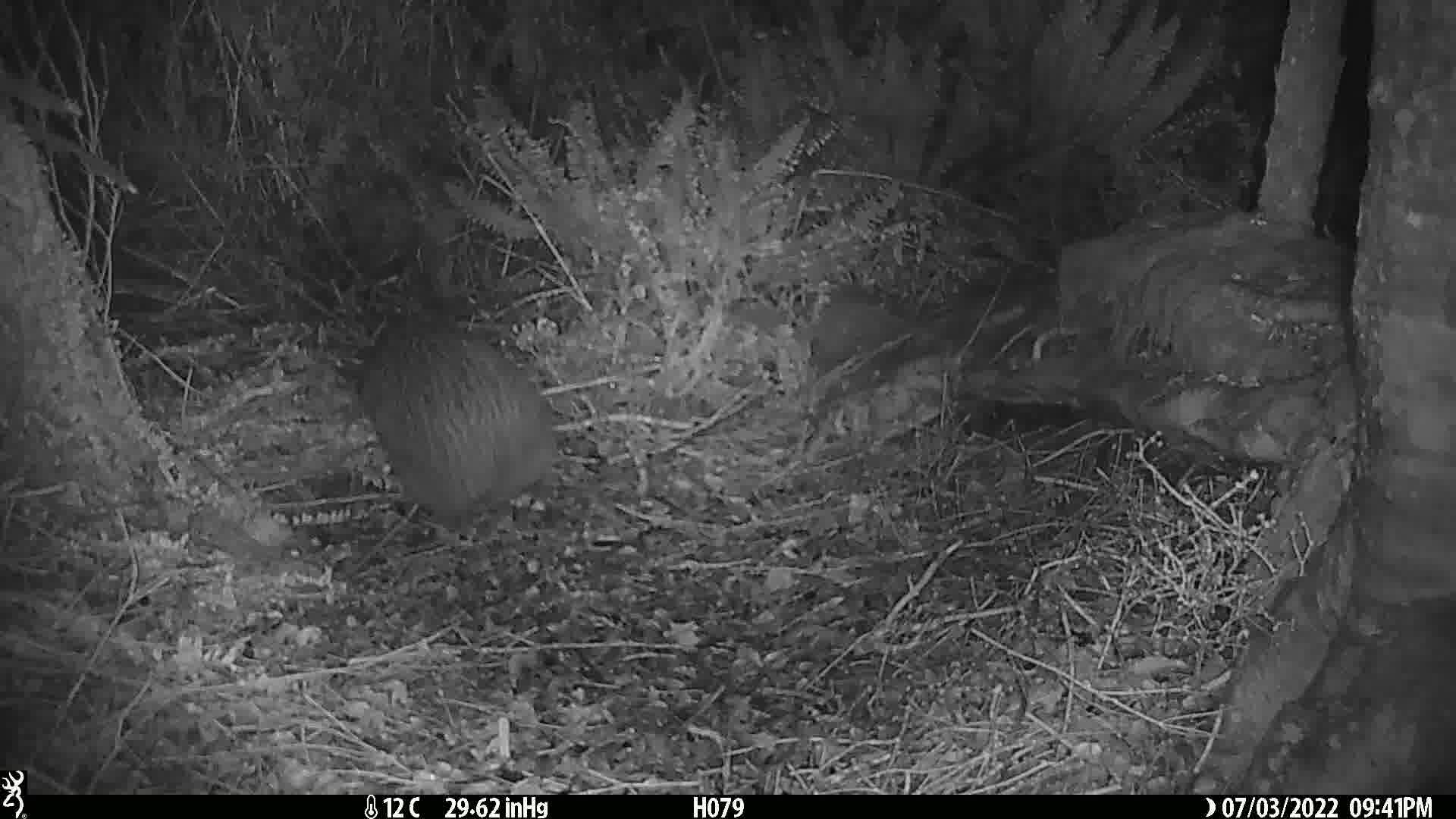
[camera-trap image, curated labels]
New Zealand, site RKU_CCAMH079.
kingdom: Animalia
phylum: Chordata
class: Aves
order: Apterygiformes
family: Apterygidae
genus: Apteryx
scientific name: Apteryx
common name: kiwi